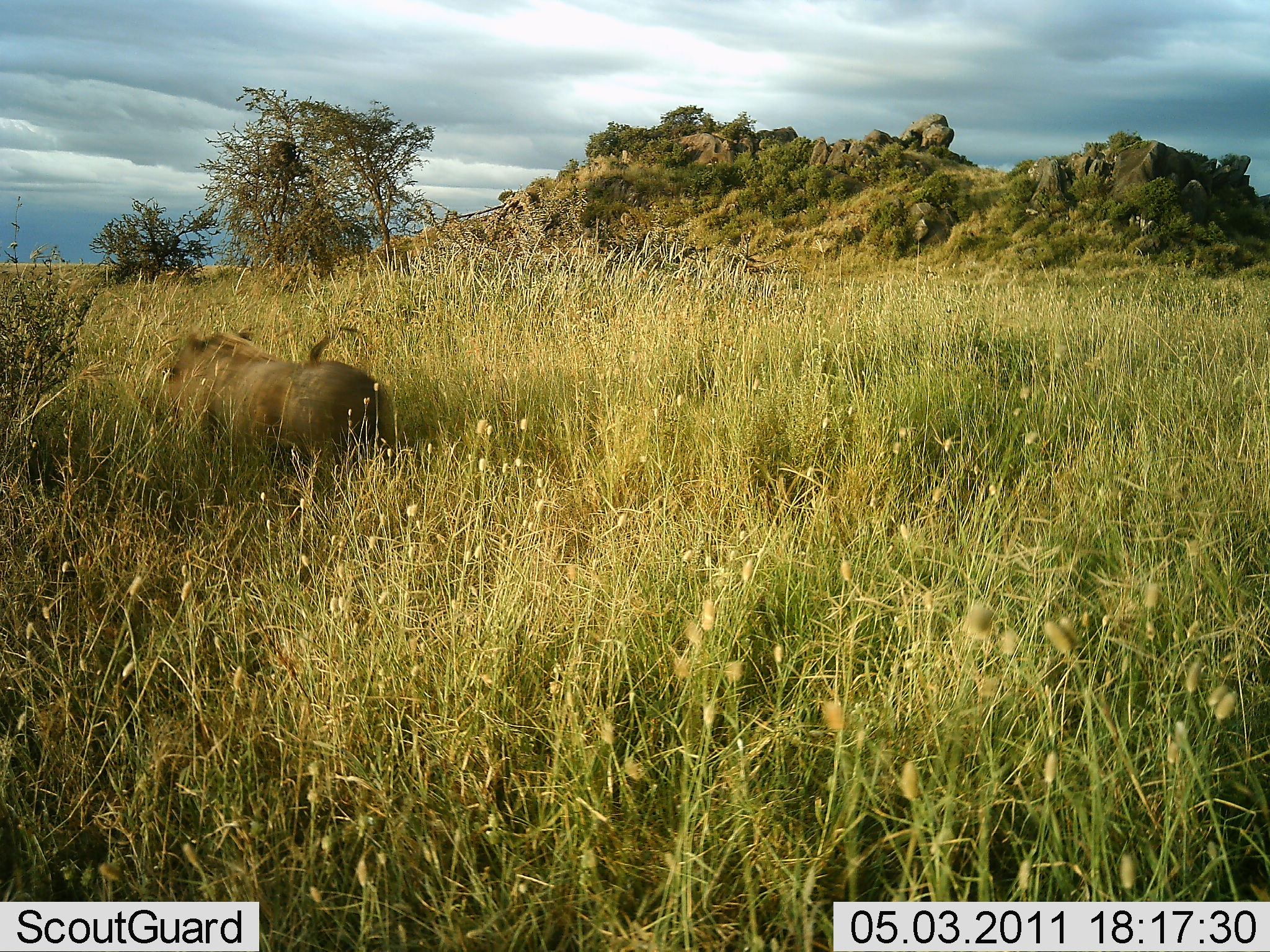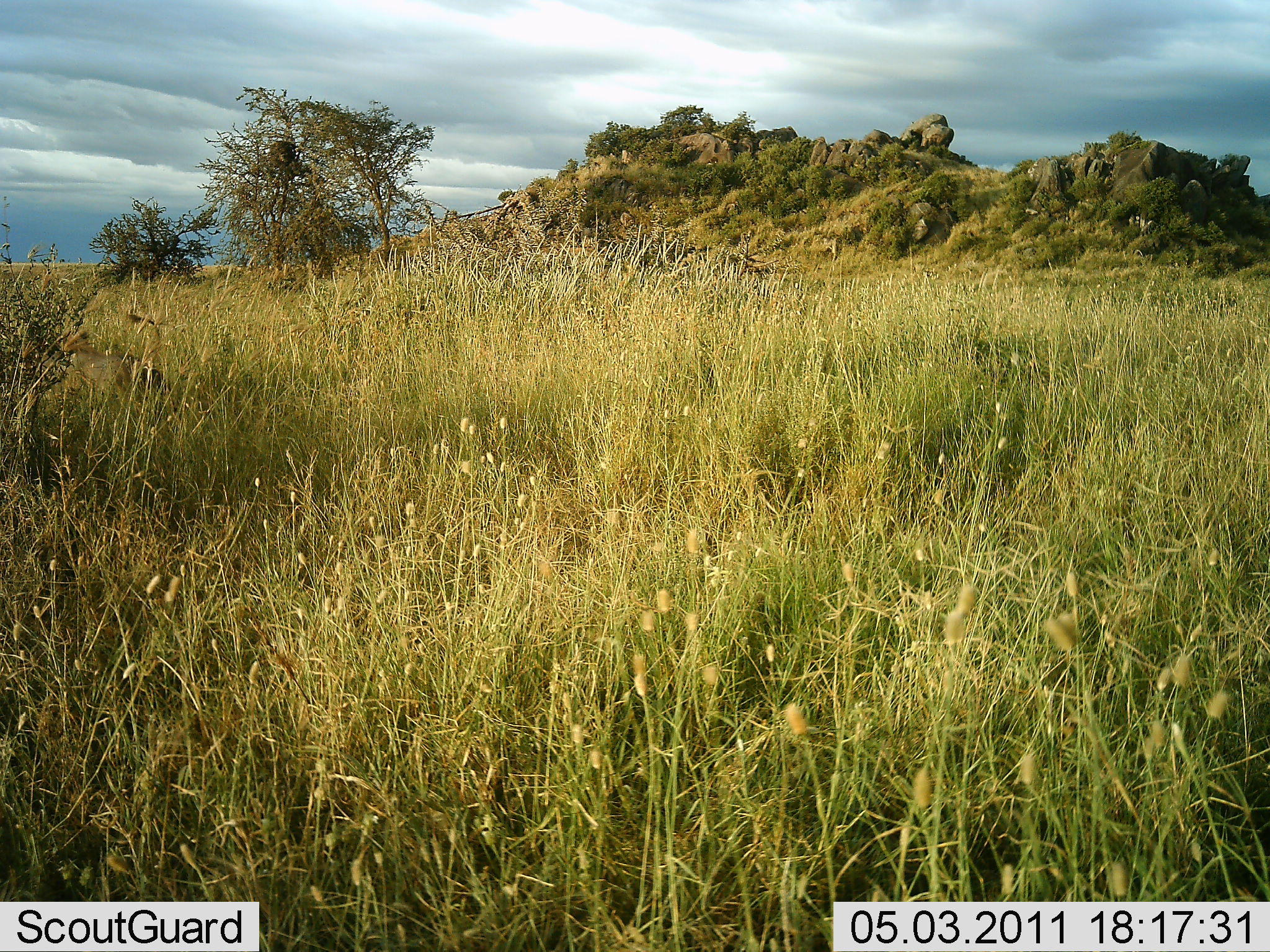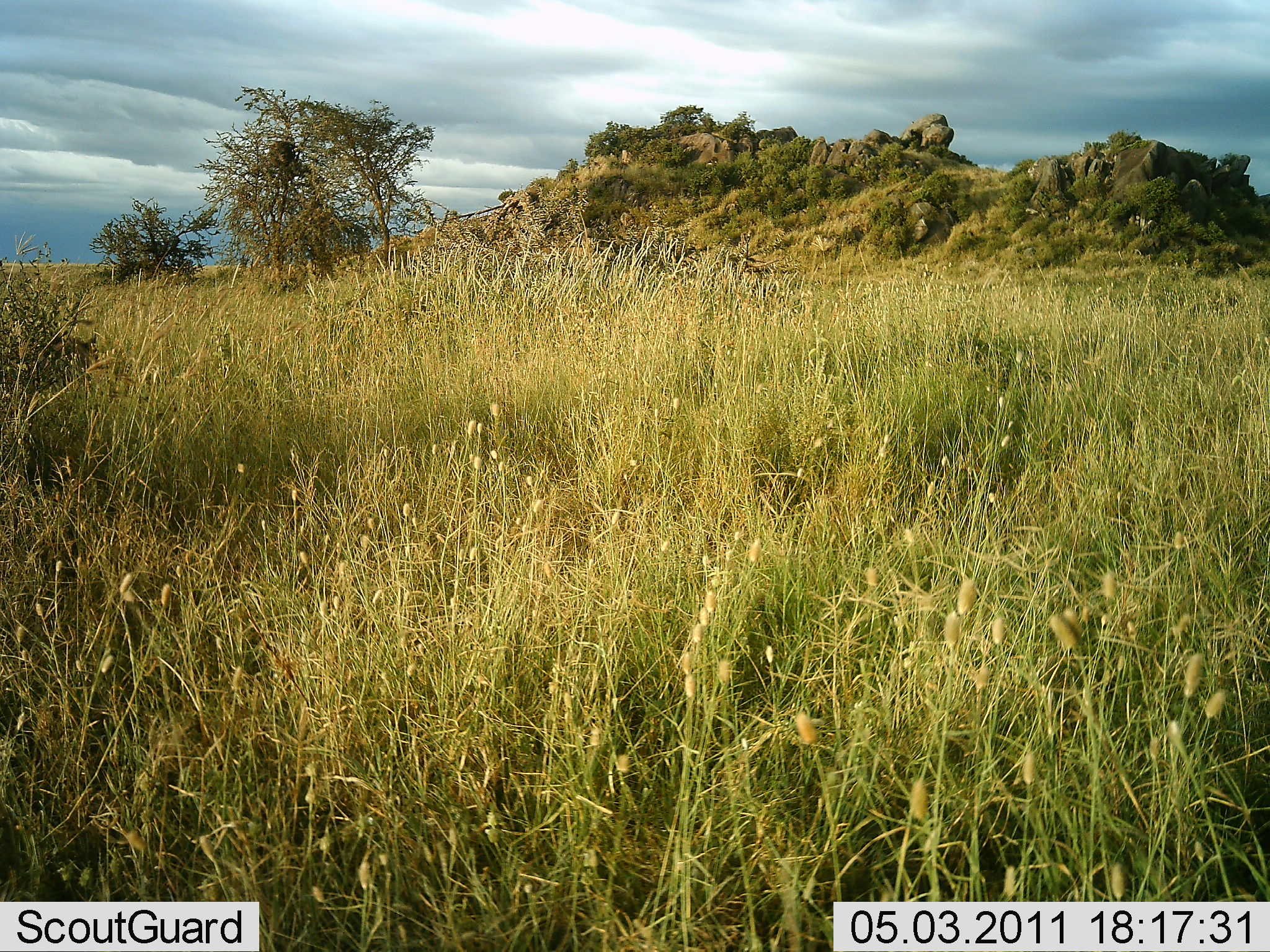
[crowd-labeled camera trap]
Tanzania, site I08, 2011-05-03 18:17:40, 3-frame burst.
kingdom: Animalia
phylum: Chordata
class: Mammalia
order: Artiodactyla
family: Suidae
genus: Phacochoerus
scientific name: Phacochoerus africanus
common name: warthog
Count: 1.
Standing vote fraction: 0%.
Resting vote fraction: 0%.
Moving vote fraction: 100%.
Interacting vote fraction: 0%.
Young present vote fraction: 0%.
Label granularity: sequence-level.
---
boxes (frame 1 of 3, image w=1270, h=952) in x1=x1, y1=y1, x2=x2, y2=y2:
animal: x1=160, y1=325, x2=390, y2=515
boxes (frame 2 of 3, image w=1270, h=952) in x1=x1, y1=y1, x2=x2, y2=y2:
animal: x1=21, y1=307, x2=173, y2=405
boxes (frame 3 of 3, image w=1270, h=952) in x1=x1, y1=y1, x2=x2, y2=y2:
animal: x1=3, y1=325, x2=103, y2=392